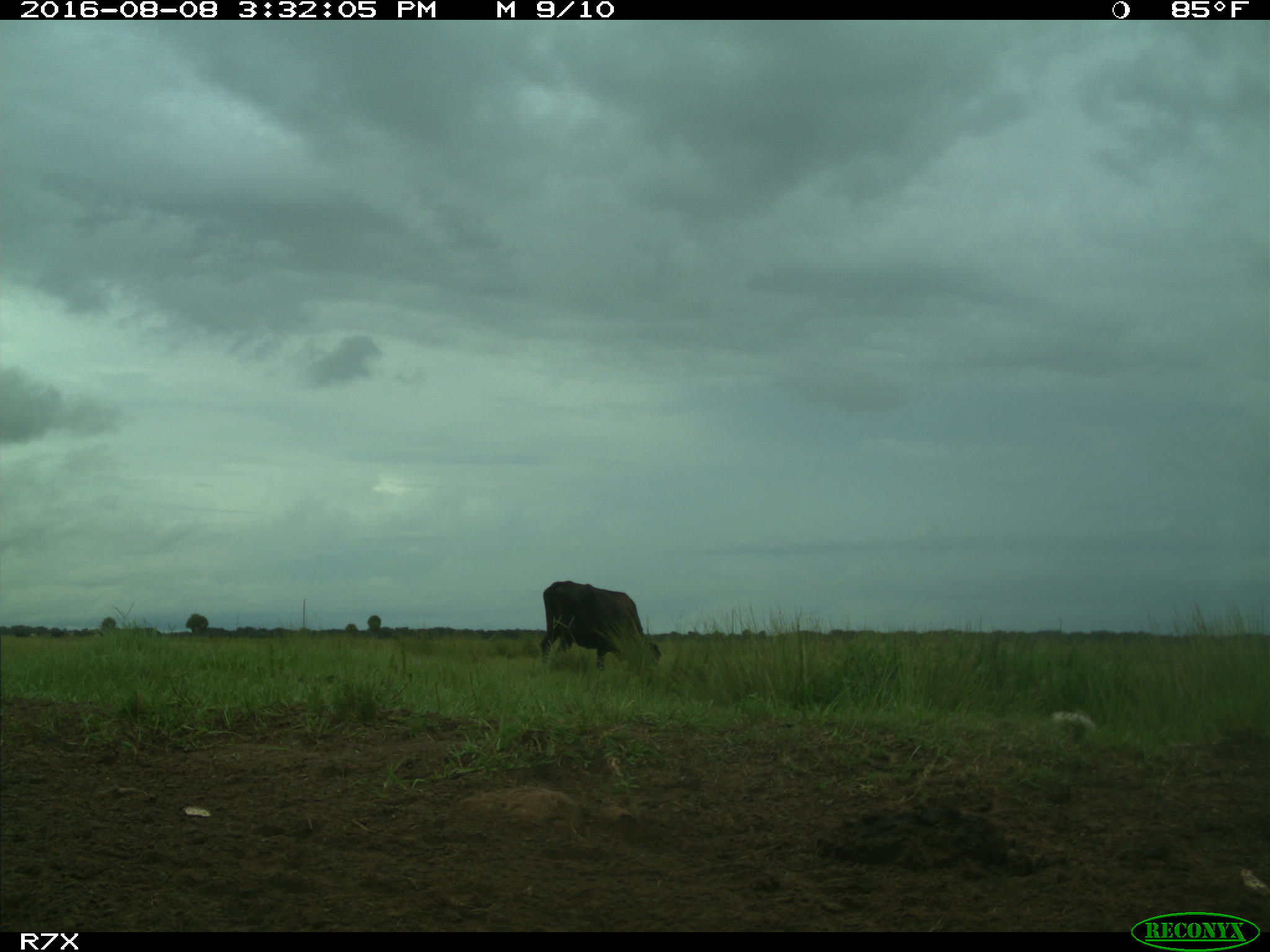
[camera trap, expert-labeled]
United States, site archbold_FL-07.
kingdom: Animalia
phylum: Chordata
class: Mammalia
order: Artiodactyla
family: Bovidae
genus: Bos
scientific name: Bos taurus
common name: domestic cow